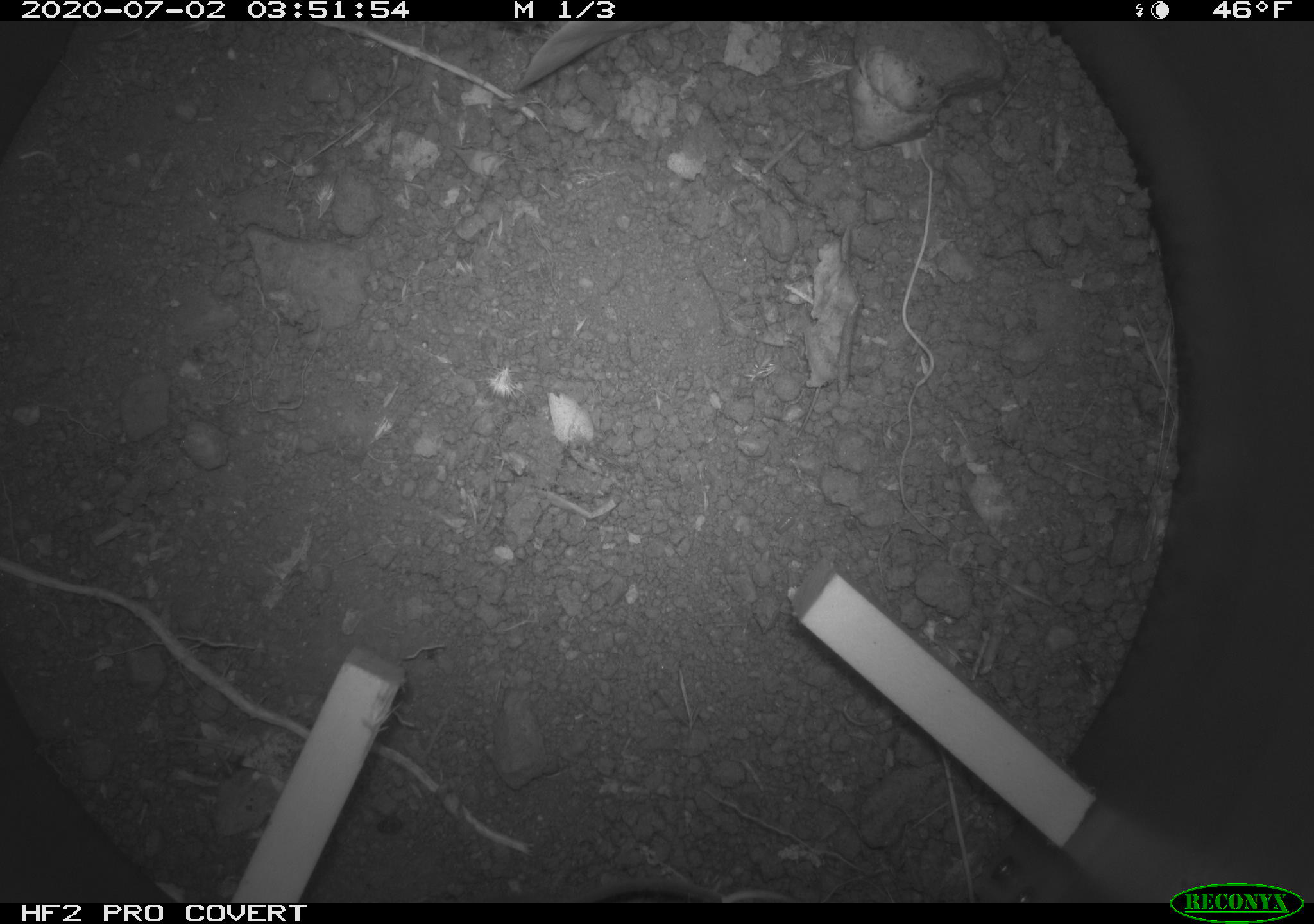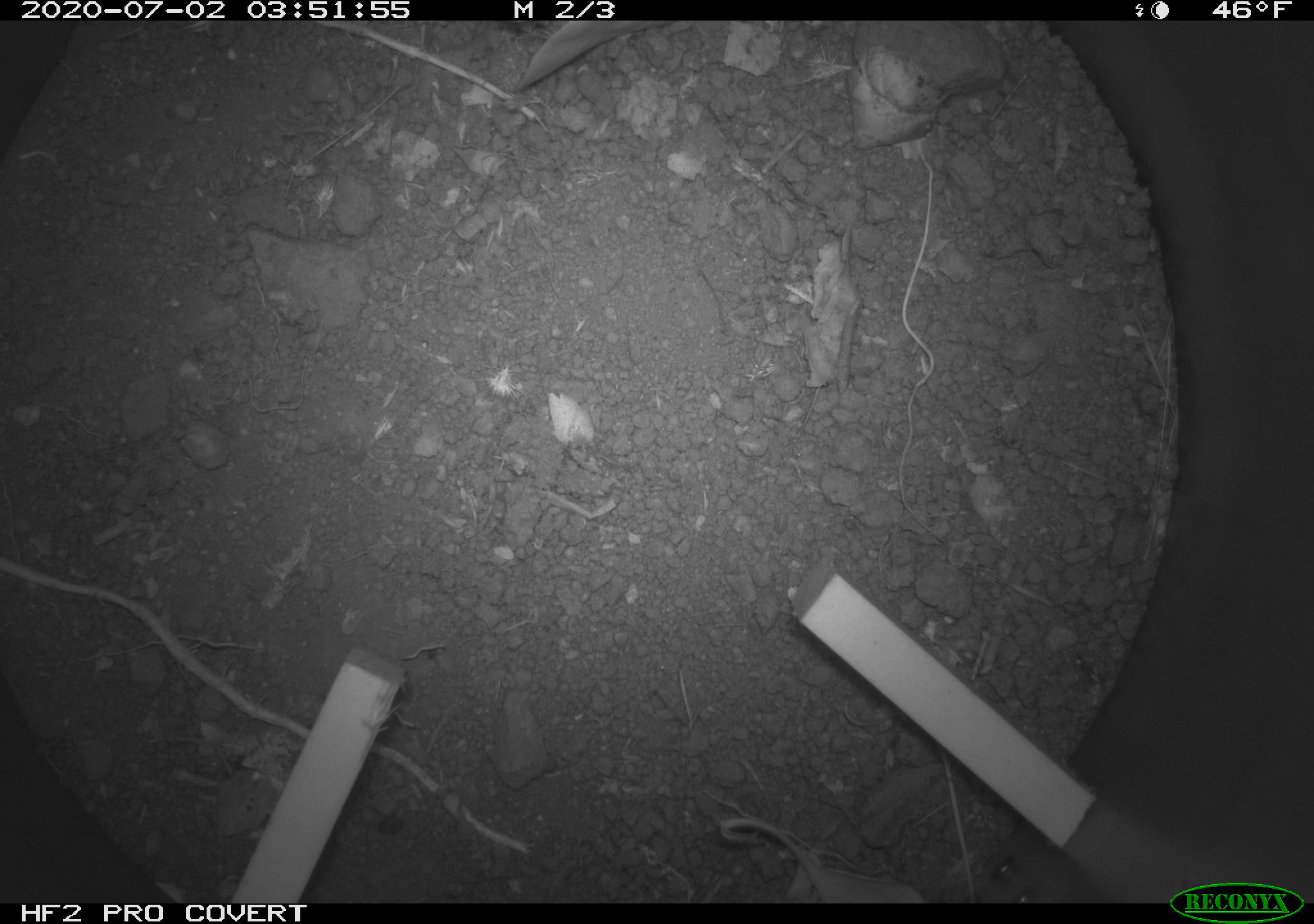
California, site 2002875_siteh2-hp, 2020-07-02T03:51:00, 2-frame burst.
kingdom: Animalia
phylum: Chordata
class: Mammalia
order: Rodentia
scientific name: Rodentia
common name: rodent